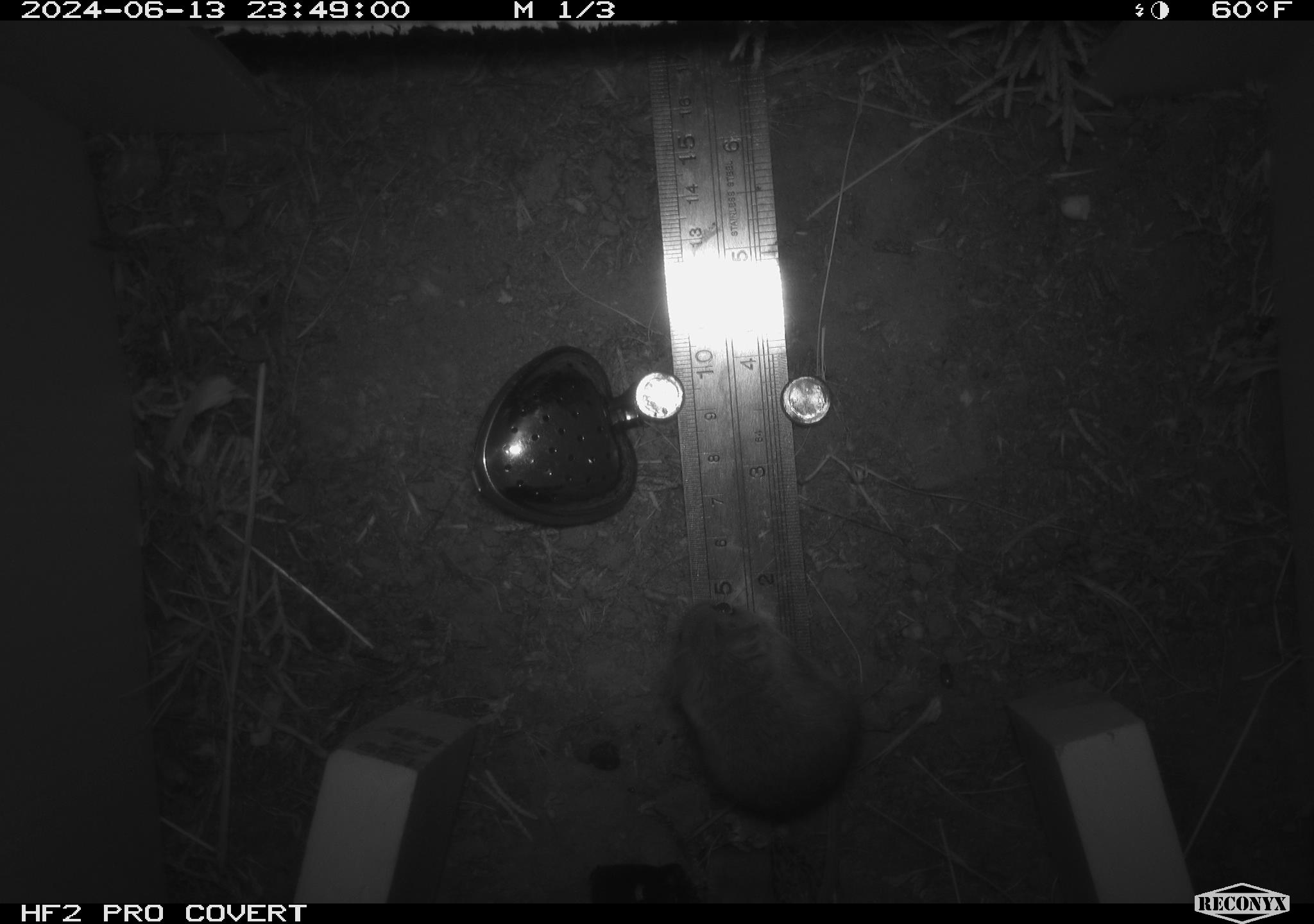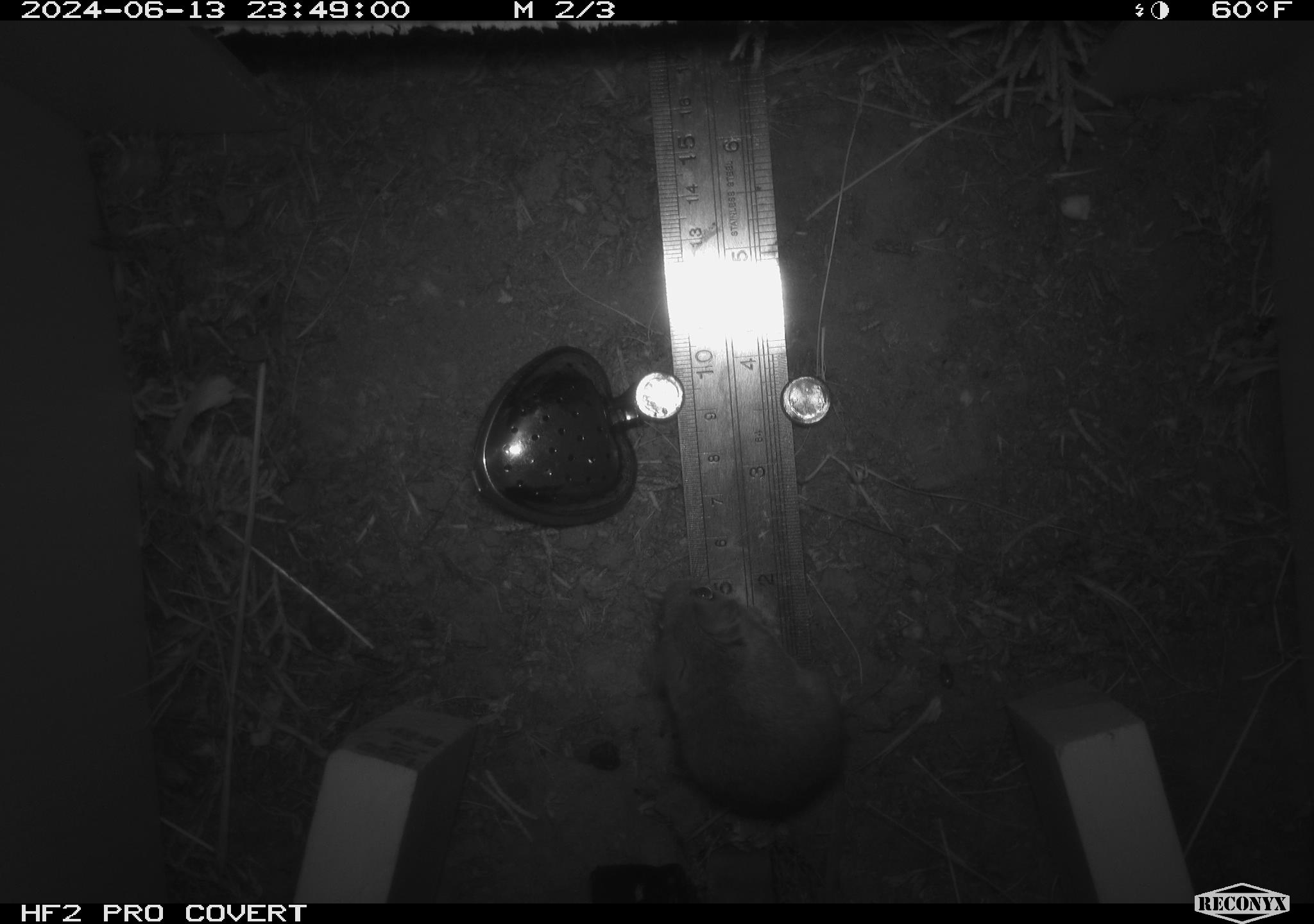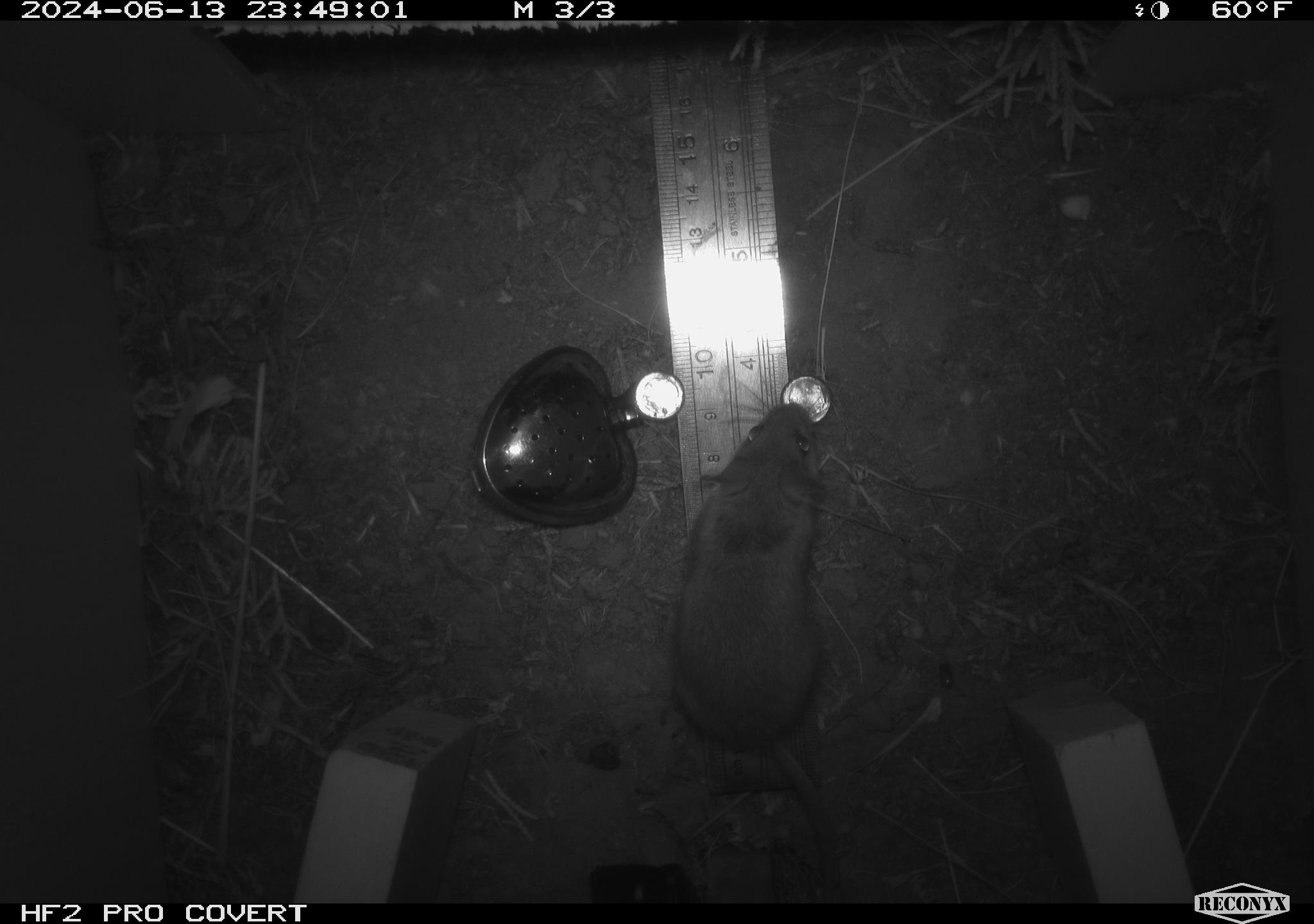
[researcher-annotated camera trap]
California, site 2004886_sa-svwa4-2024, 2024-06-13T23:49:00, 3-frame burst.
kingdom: Animalia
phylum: Chordata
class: Mammalia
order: Rodentia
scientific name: Rodentia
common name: mouse species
Mouse species (Rodentia).